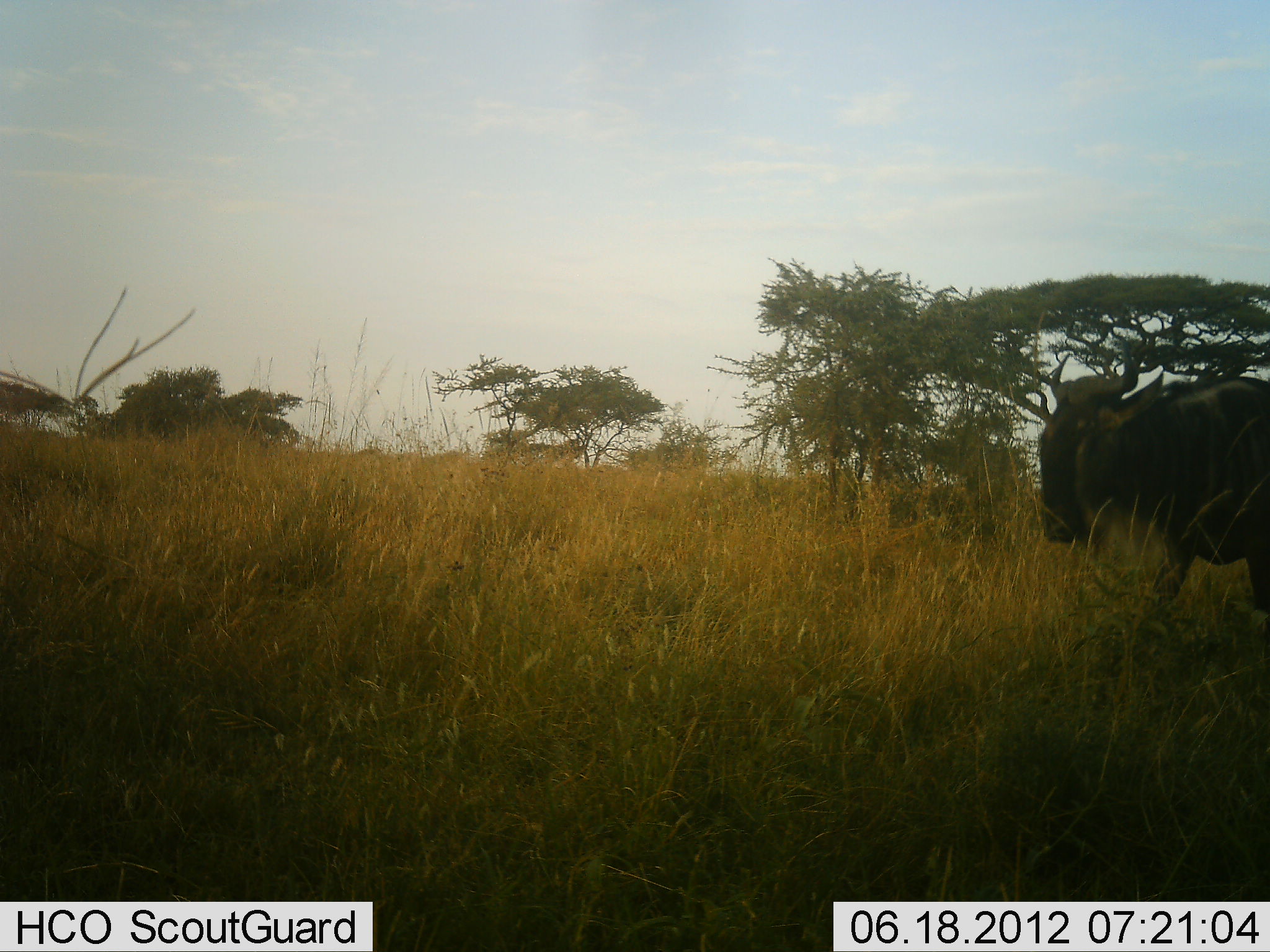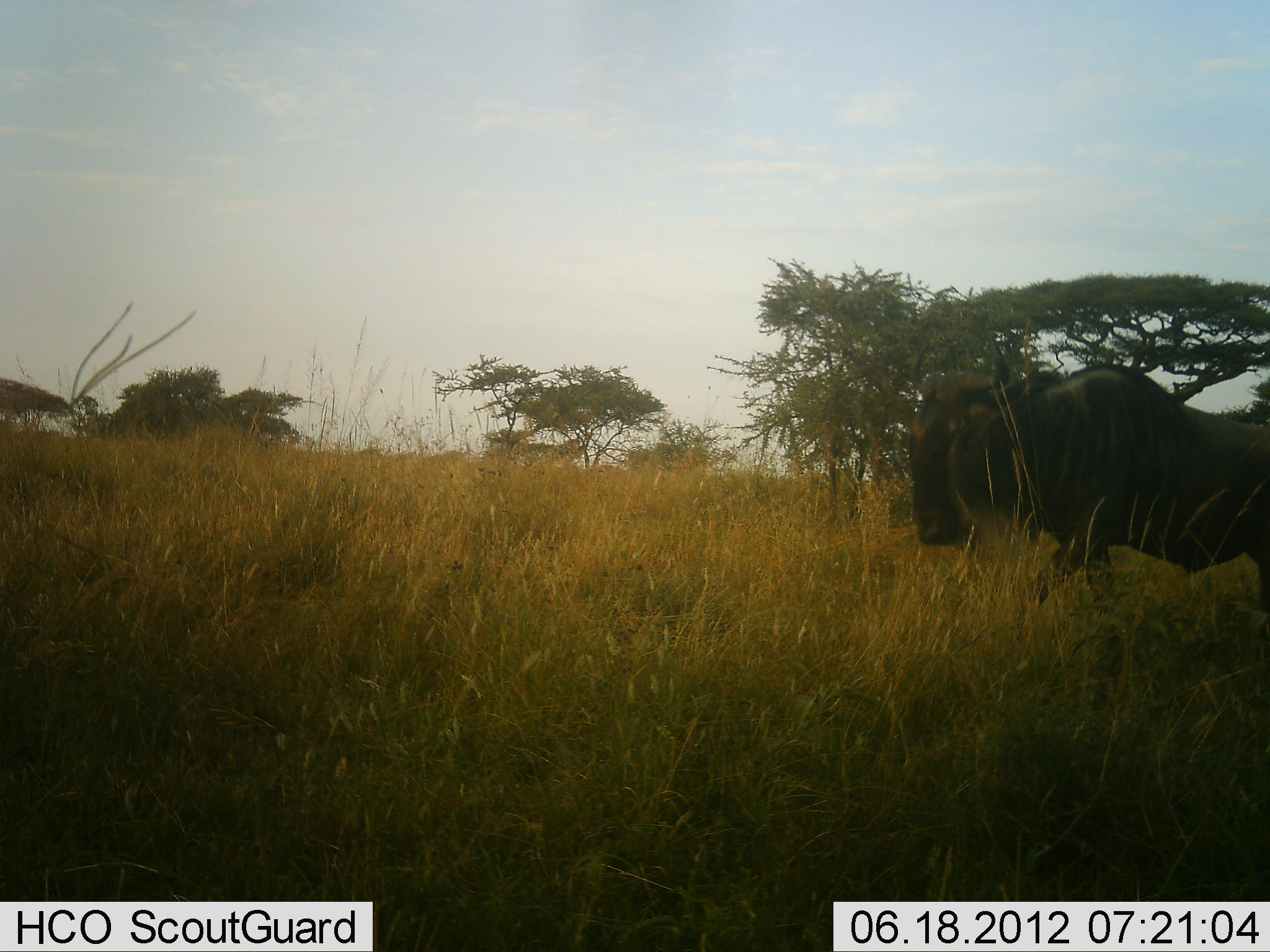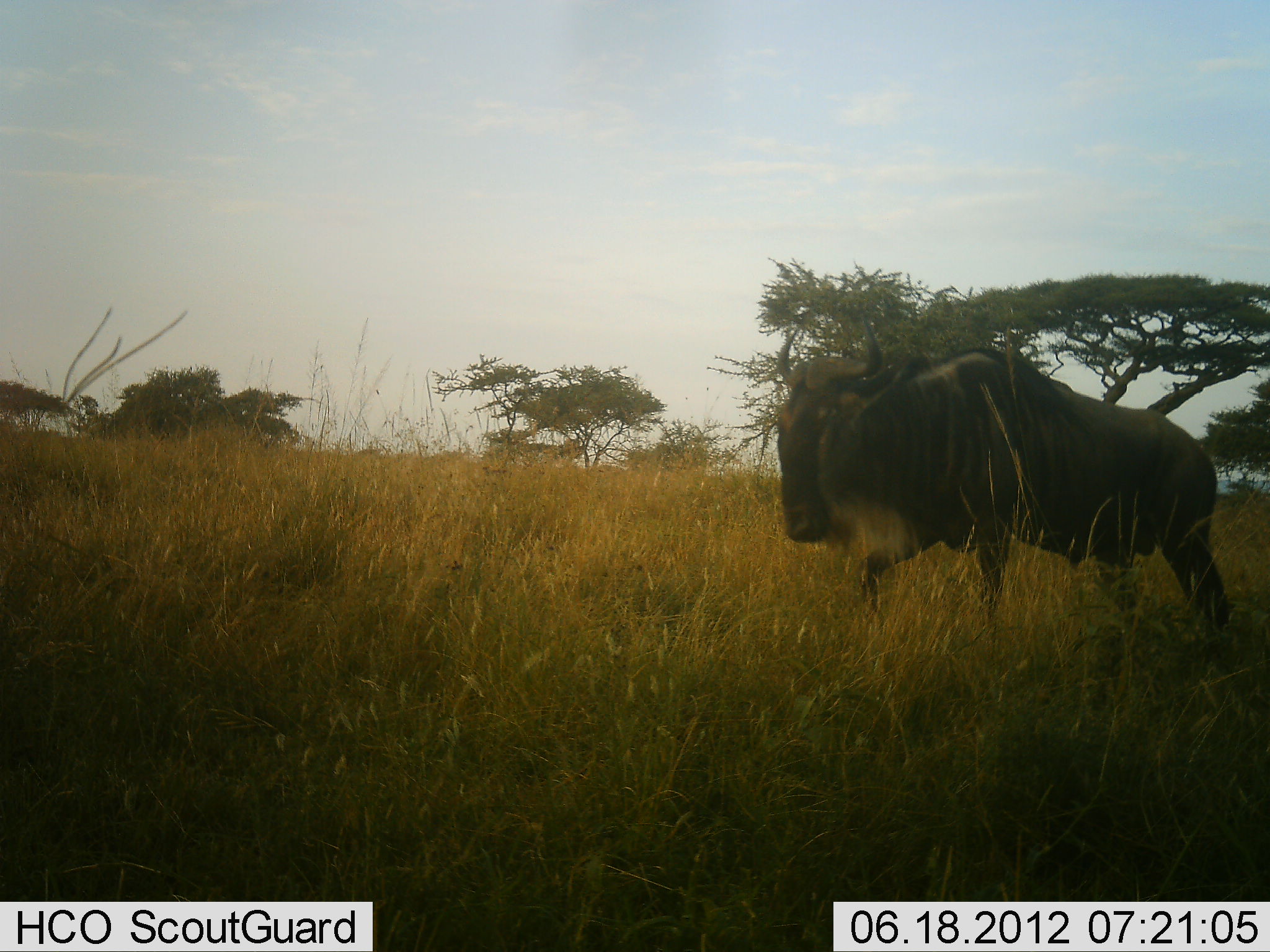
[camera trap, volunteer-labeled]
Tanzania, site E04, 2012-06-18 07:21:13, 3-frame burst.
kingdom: Animalia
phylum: Chordata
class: Mammalia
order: Artiodactyla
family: Bovidae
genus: Connochaetes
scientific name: Connochaetes taurinus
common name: blue wildebeest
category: wildebeest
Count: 1.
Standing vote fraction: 10%.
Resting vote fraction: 0%.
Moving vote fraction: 100%.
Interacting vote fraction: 0%.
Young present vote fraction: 0%.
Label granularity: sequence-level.